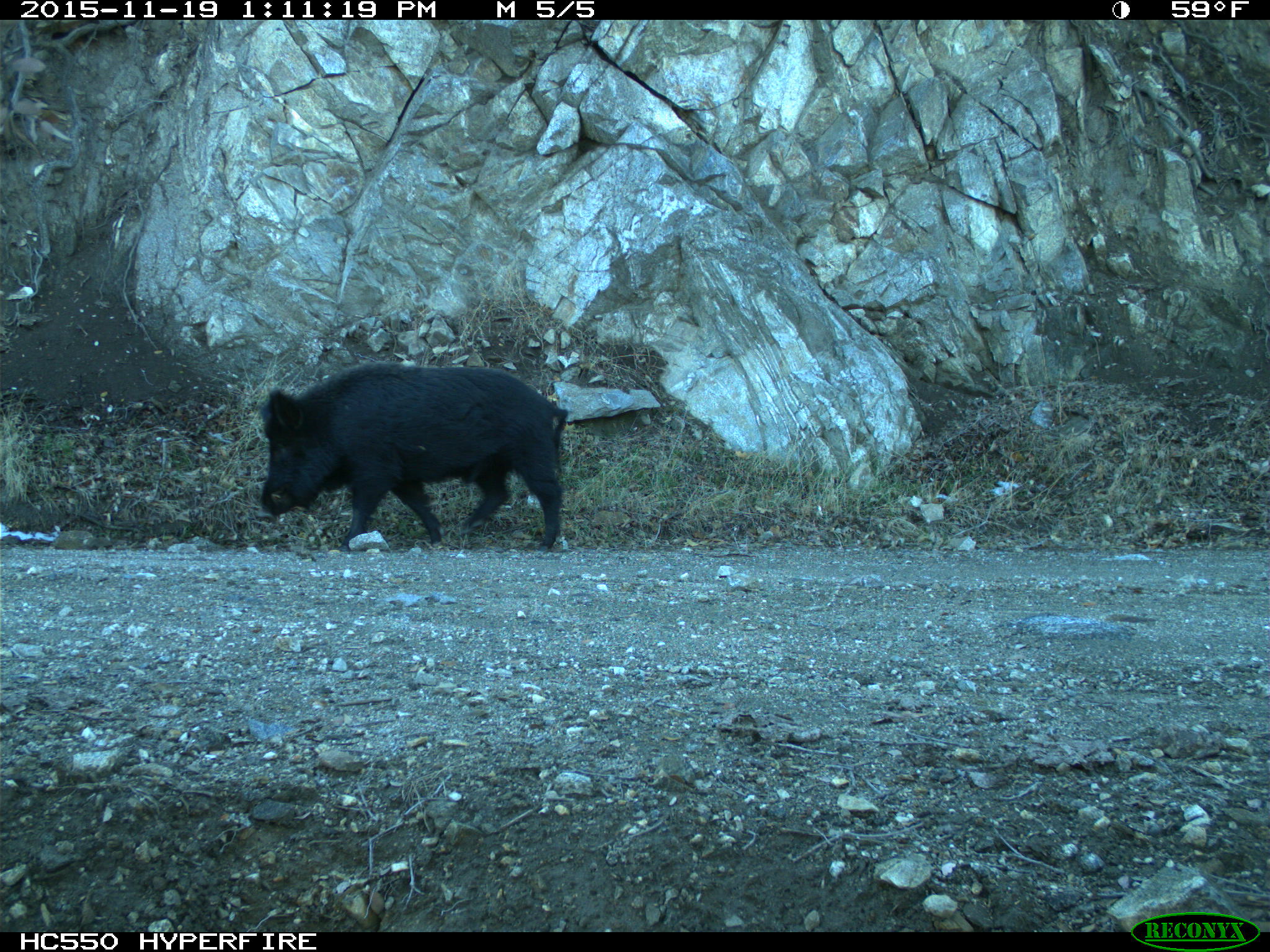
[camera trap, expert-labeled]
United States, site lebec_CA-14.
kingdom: Animalia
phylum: Chordata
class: Mammalia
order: Artiodactyla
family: Suidae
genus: Sus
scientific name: Sus scrofa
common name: wild boar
Sus scrofa (wild boar).